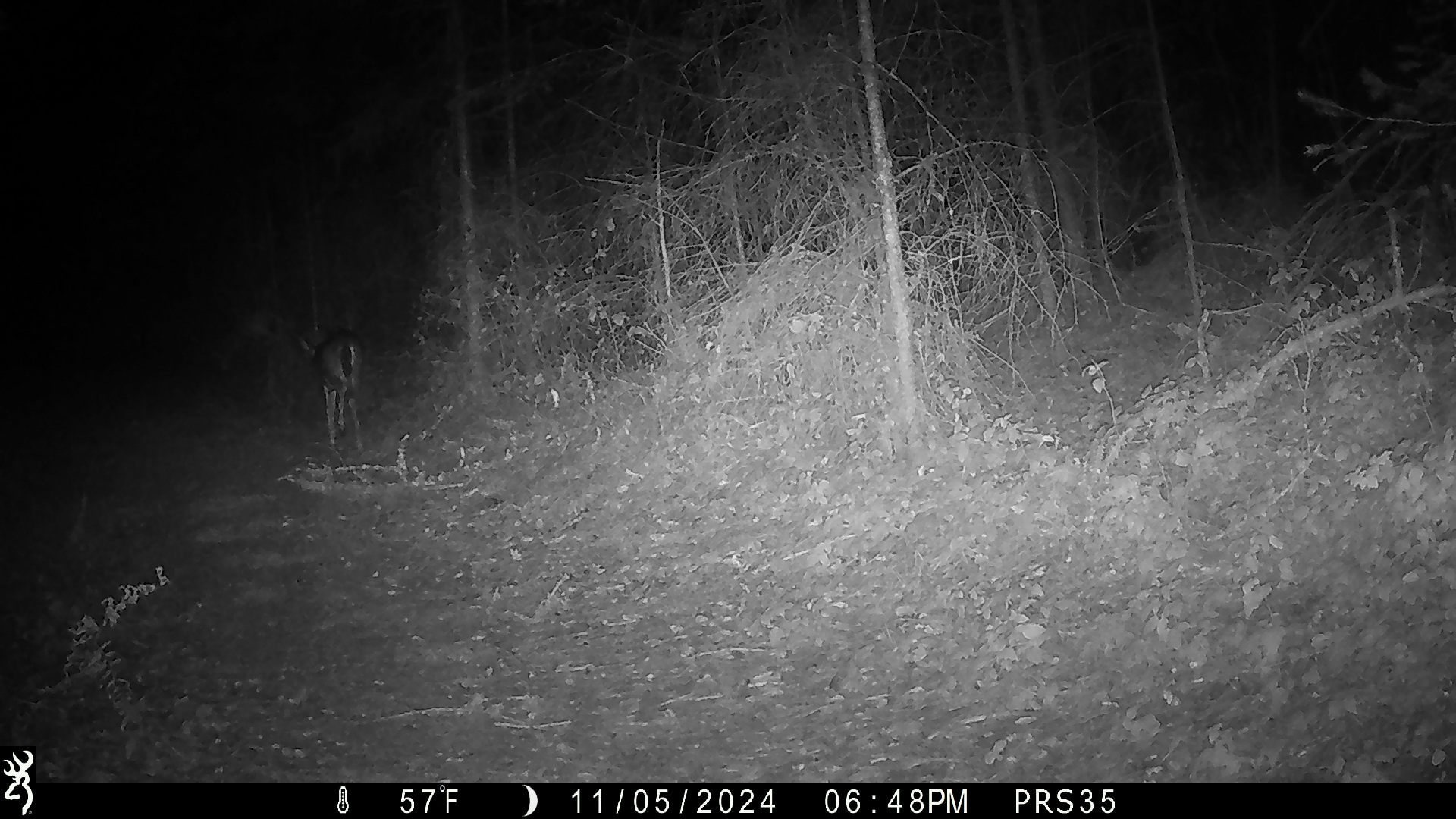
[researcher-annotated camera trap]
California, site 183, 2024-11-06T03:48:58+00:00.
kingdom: Animalia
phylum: Chordata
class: Mammalia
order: Artiodactyla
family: Cervidae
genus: Odocoileus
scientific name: Odocoileus hemionus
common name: mule deer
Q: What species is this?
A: Mule deer (Odocoileus hemionus).